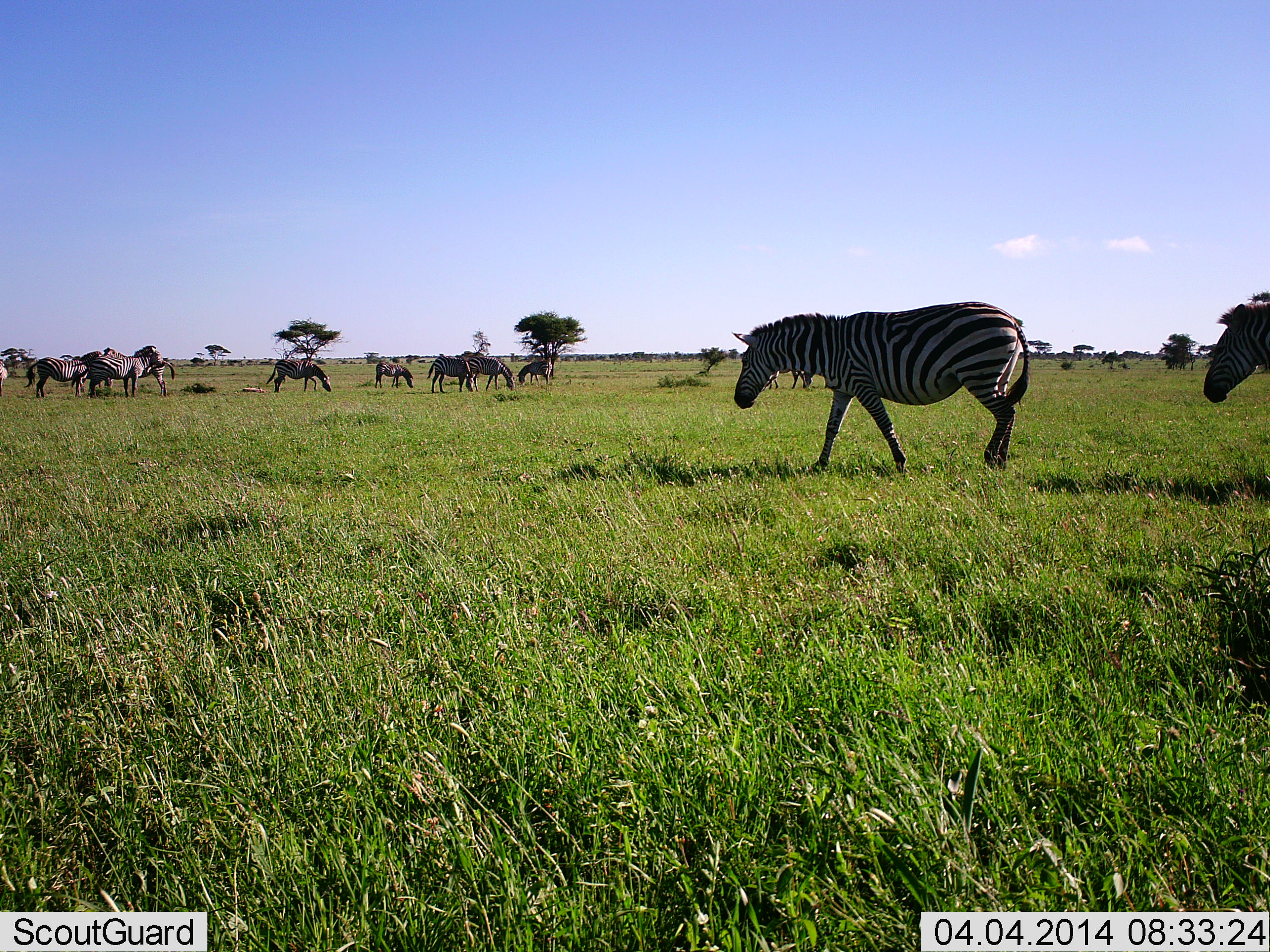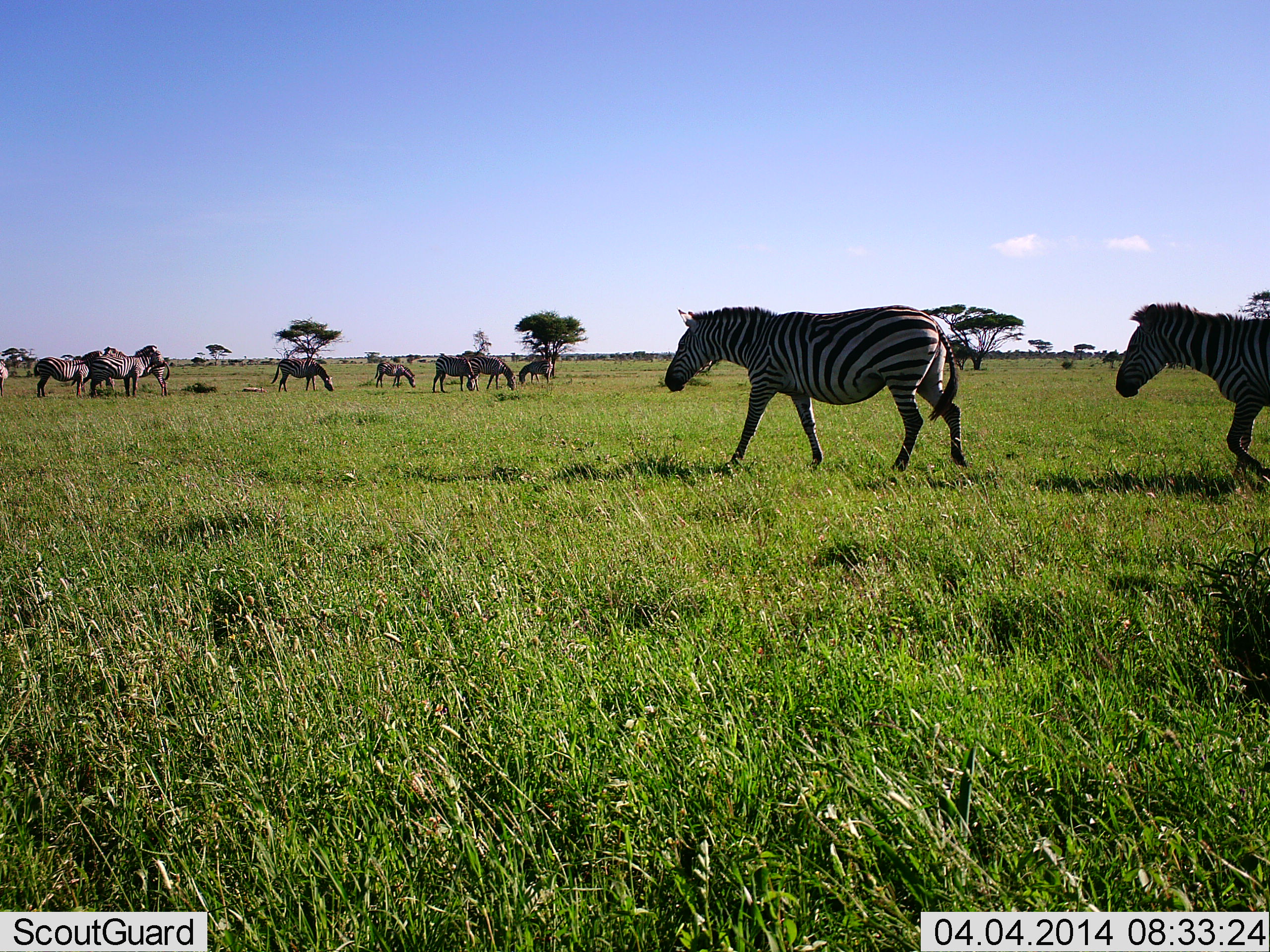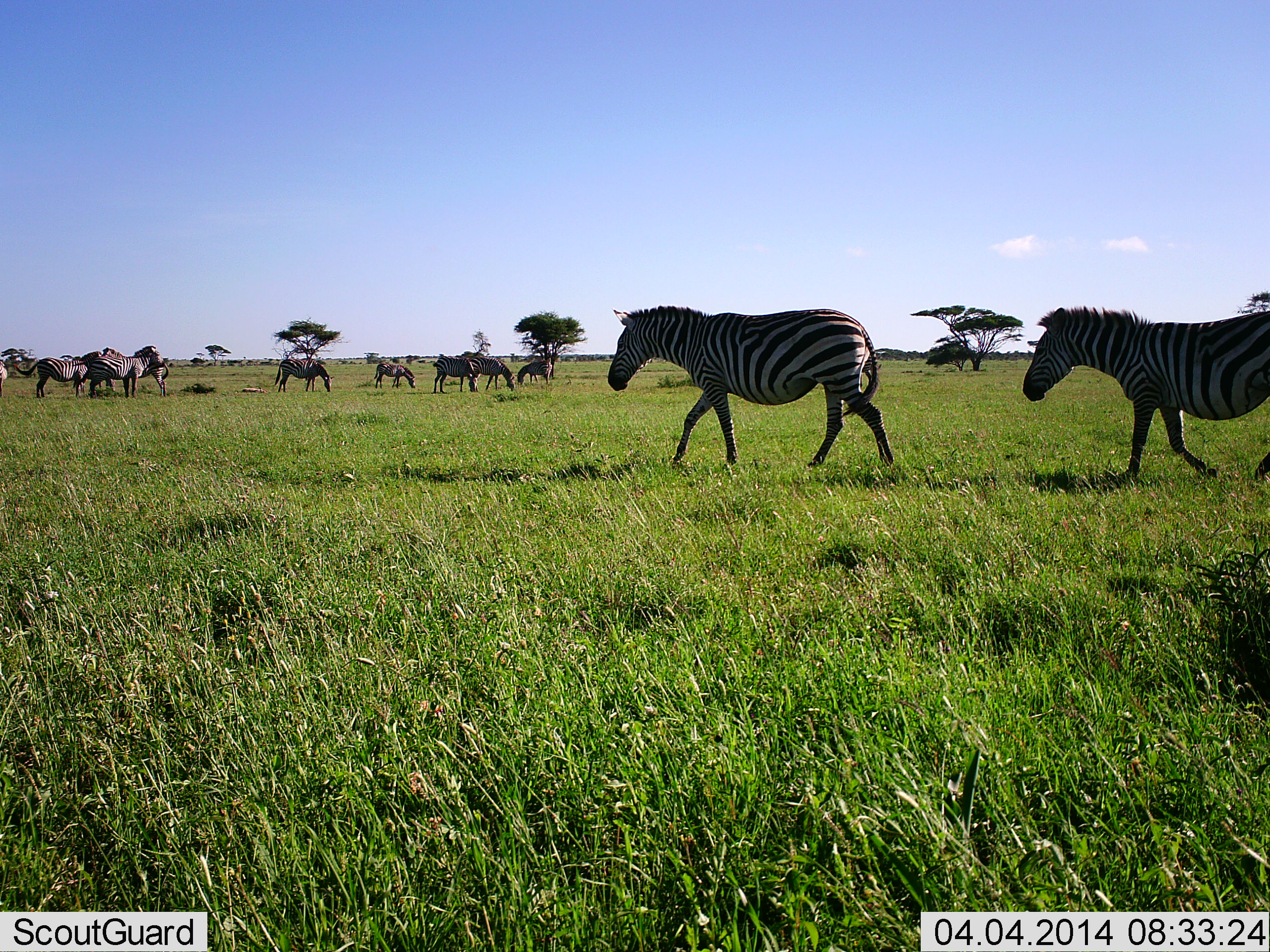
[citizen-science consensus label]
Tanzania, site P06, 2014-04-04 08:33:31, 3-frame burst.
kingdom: Animalia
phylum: Chordata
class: Mammalia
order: Perissodactyla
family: Equidae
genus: Equus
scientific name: Equus quagga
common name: plains zebra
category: zebra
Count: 10.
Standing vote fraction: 73%.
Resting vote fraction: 0%.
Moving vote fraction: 91%.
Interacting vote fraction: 0%.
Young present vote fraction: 0%.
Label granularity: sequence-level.